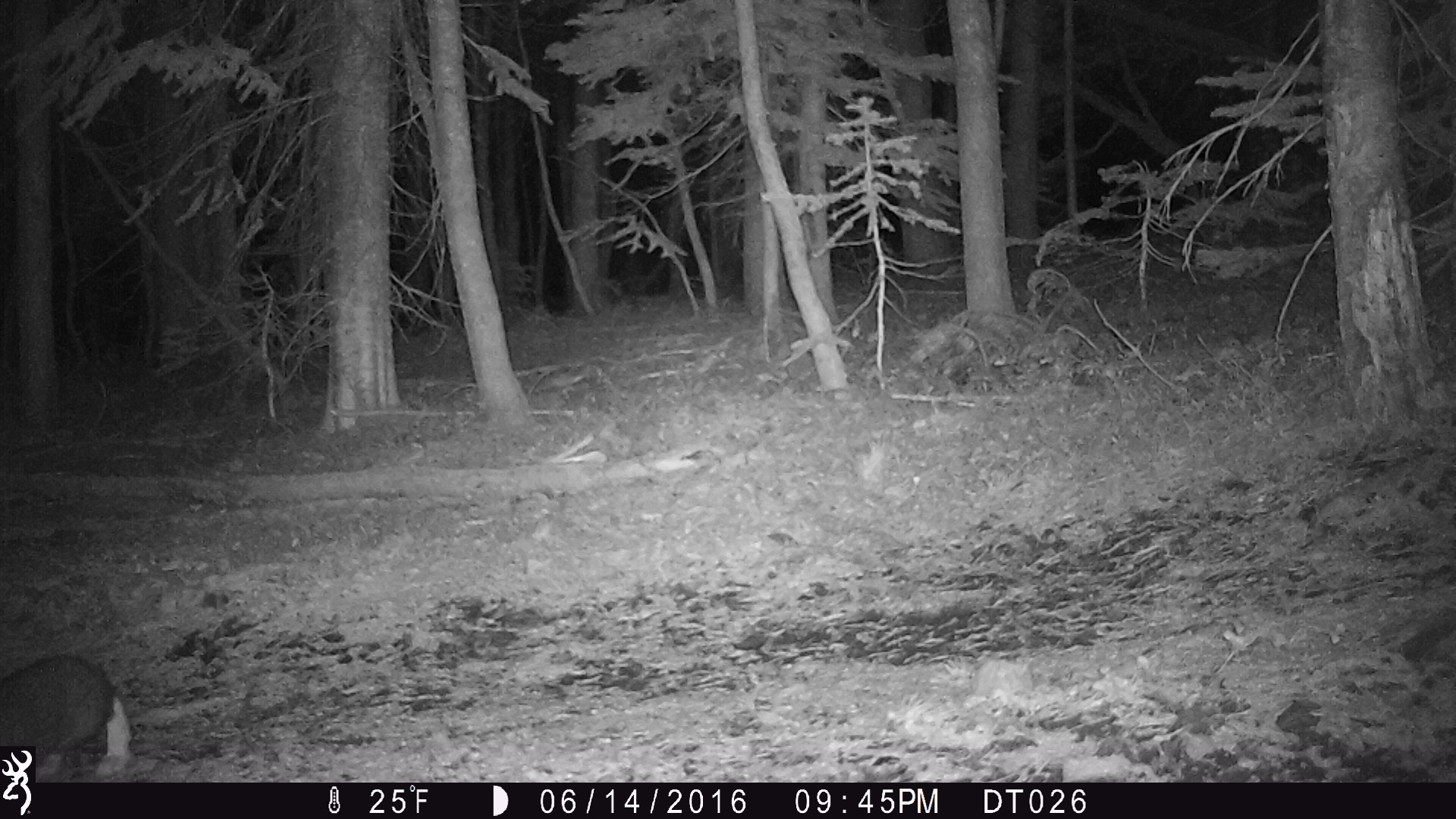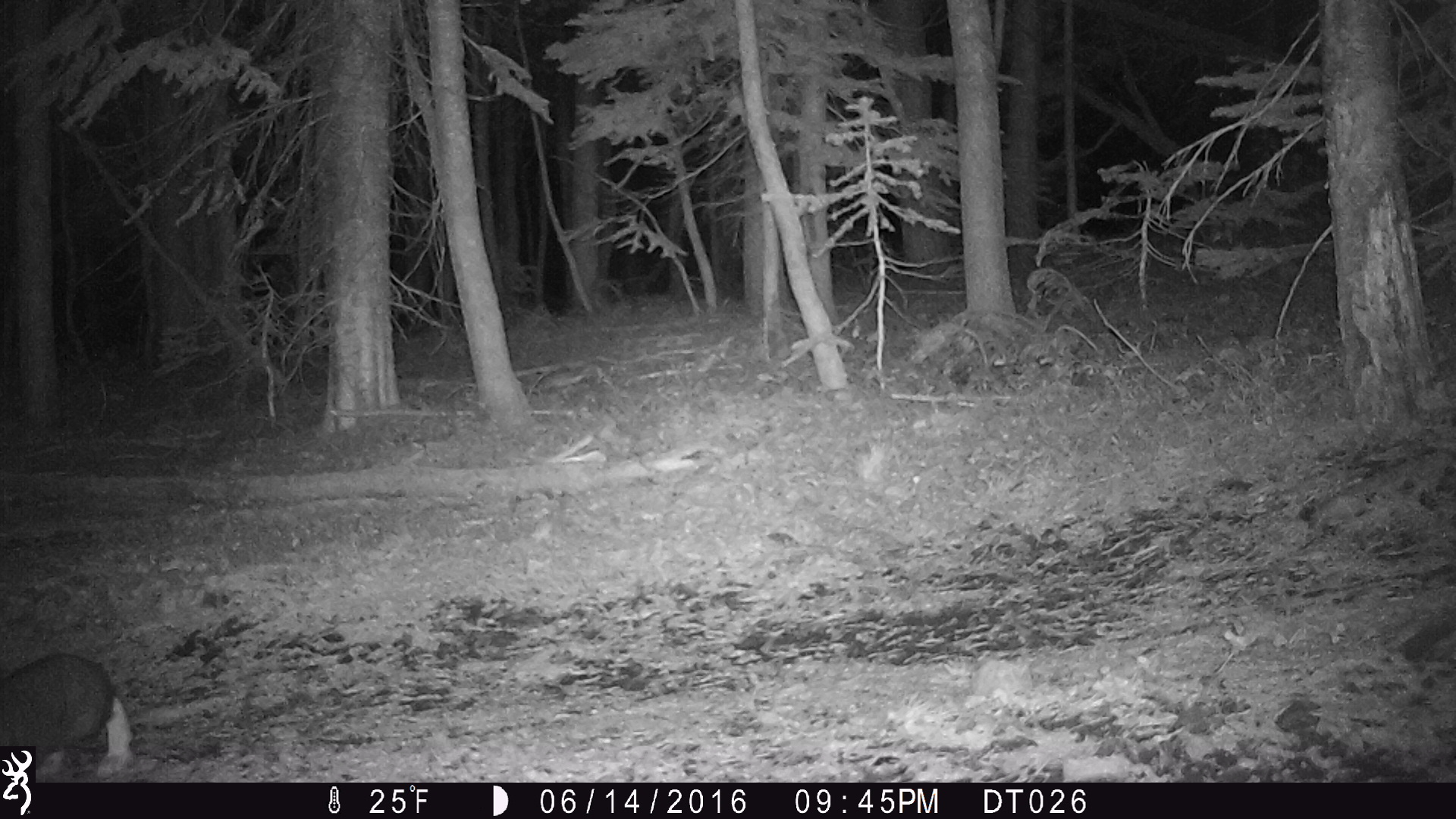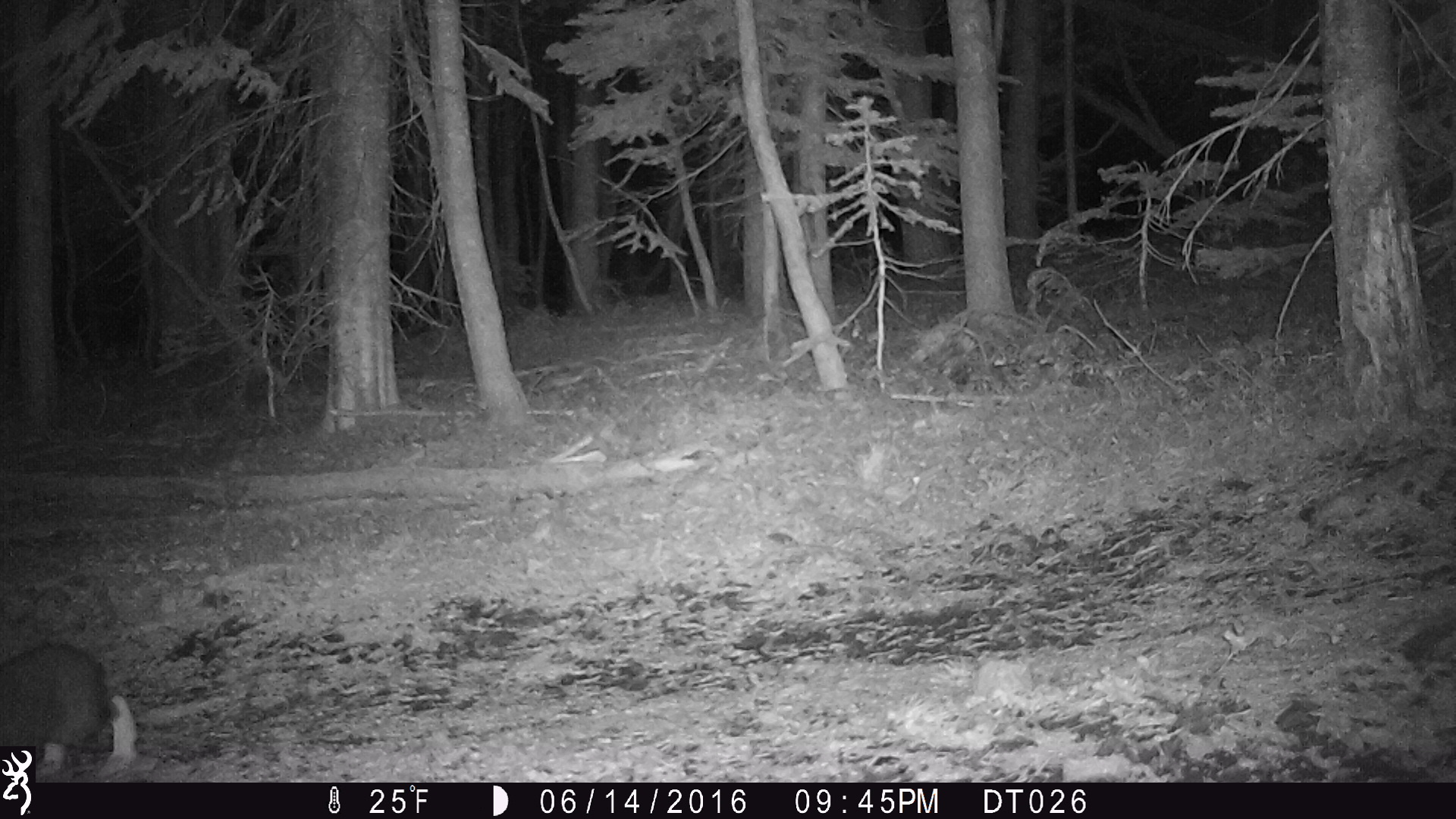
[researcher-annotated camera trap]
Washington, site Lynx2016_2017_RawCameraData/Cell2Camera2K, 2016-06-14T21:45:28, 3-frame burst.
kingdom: Animalia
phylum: Chordata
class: Mammalia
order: Lagomorpha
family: Leporidae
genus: Lepus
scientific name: Lepus americanus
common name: snowshoe hare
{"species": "Lepus americanus (snowshoe hare)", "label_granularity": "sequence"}